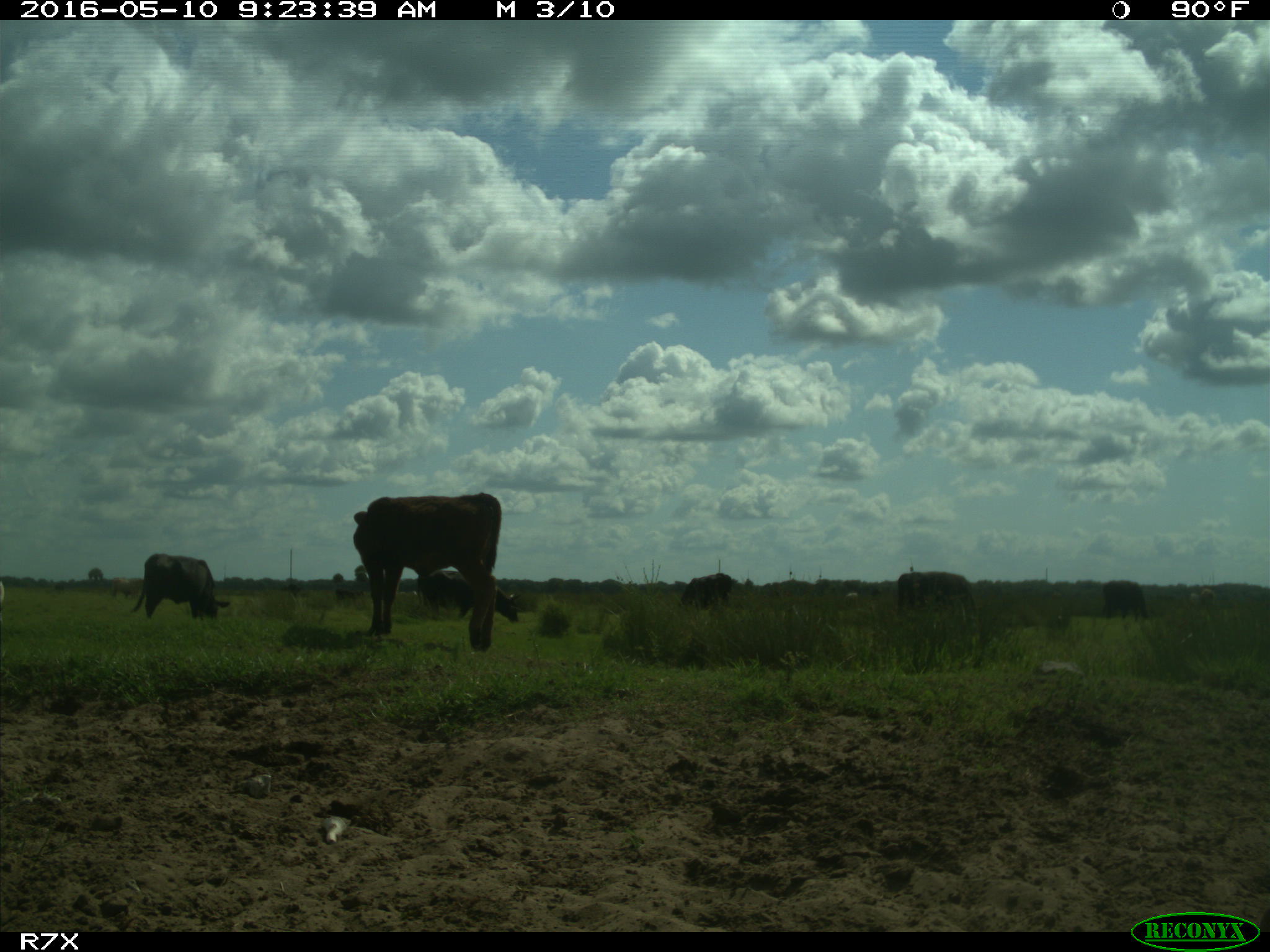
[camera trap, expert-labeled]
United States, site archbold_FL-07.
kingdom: Animalia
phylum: Chordata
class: Mammalia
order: Artiodactyla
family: Bovidae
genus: Bos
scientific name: Bos taurus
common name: domestic cow